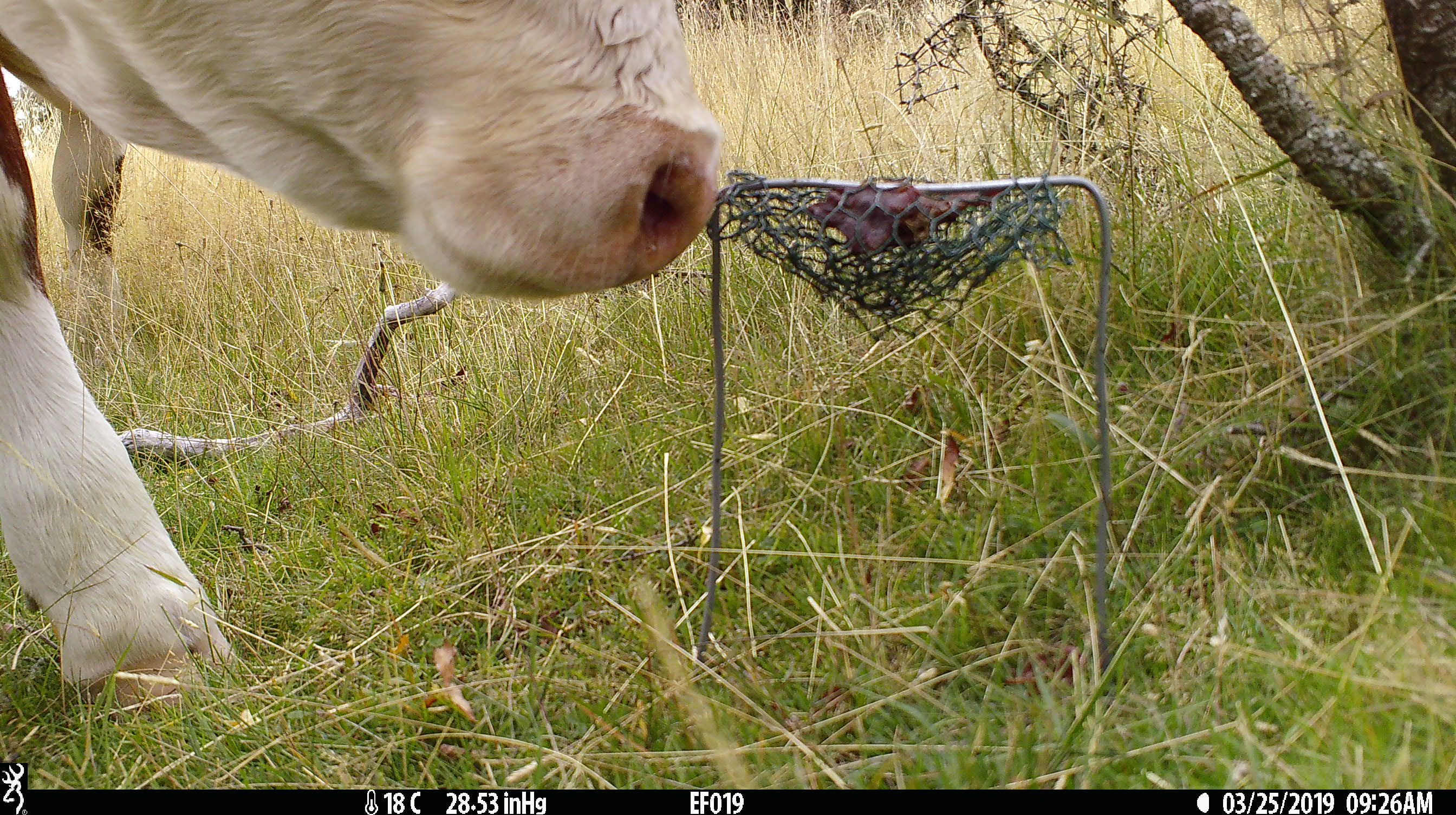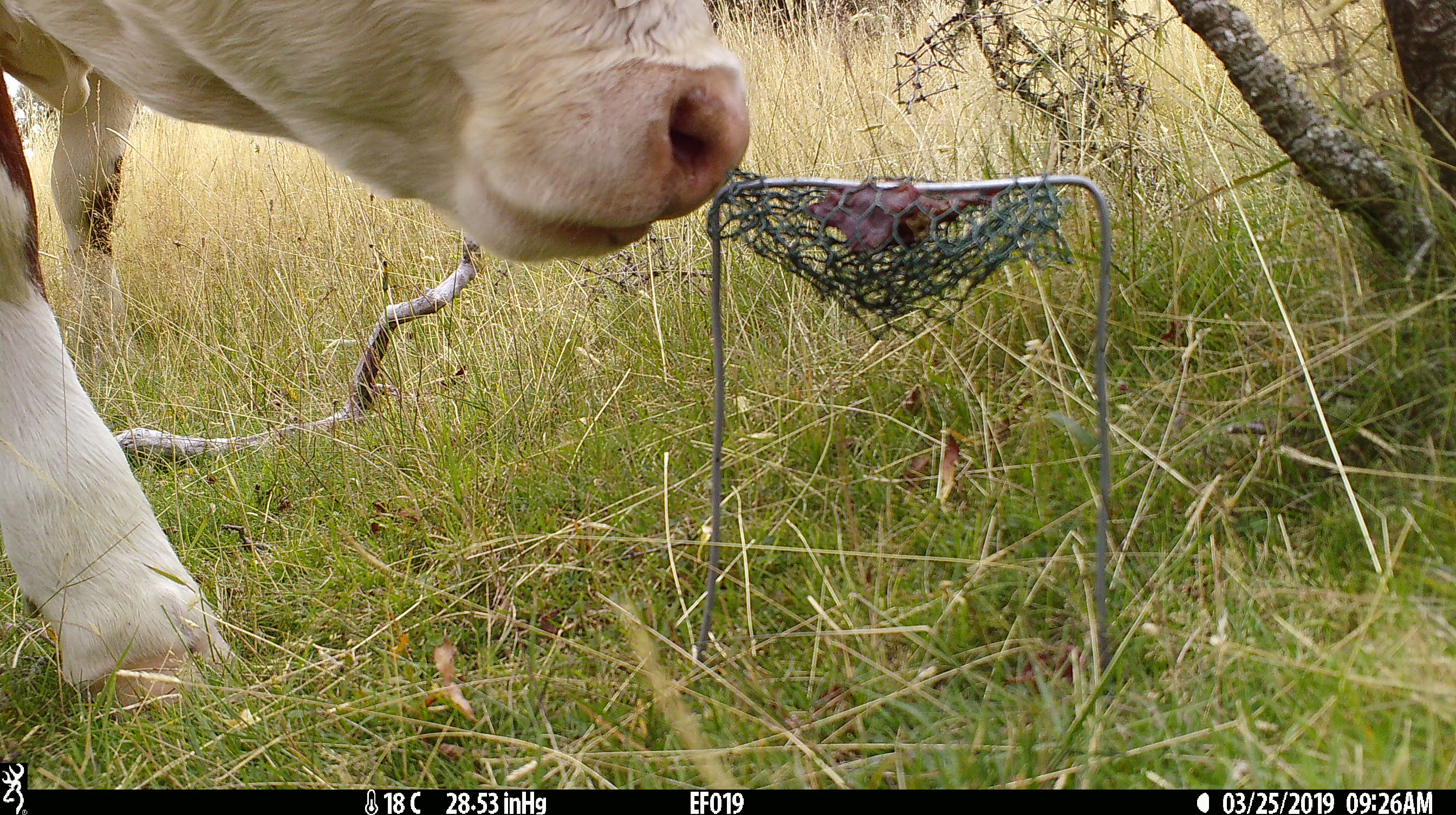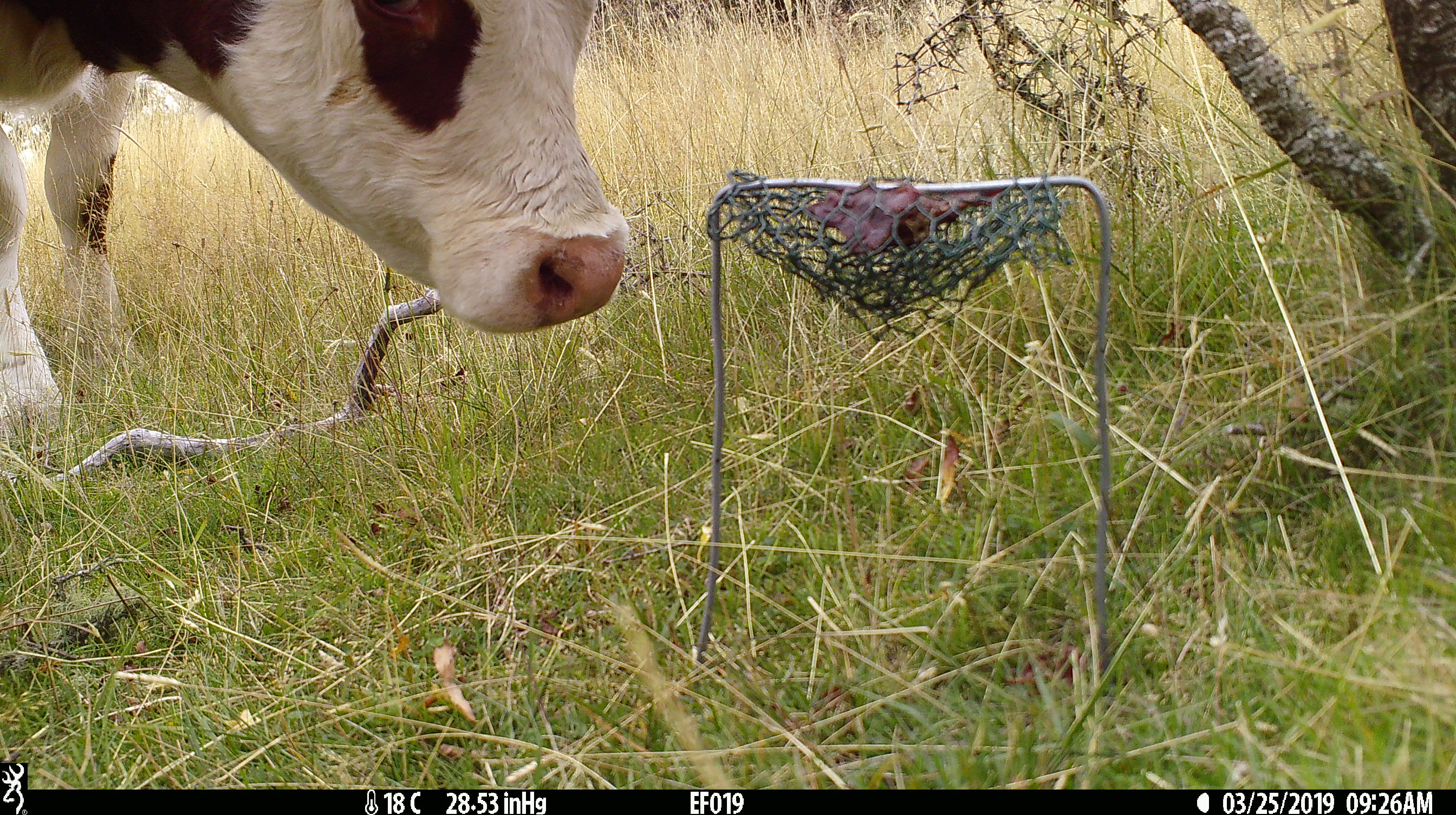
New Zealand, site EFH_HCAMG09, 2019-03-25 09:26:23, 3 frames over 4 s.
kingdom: Animalia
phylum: Chordata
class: Mammalia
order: Artiodactyla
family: Bovidae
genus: Bos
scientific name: Bos taurus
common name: domestic cow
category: cow